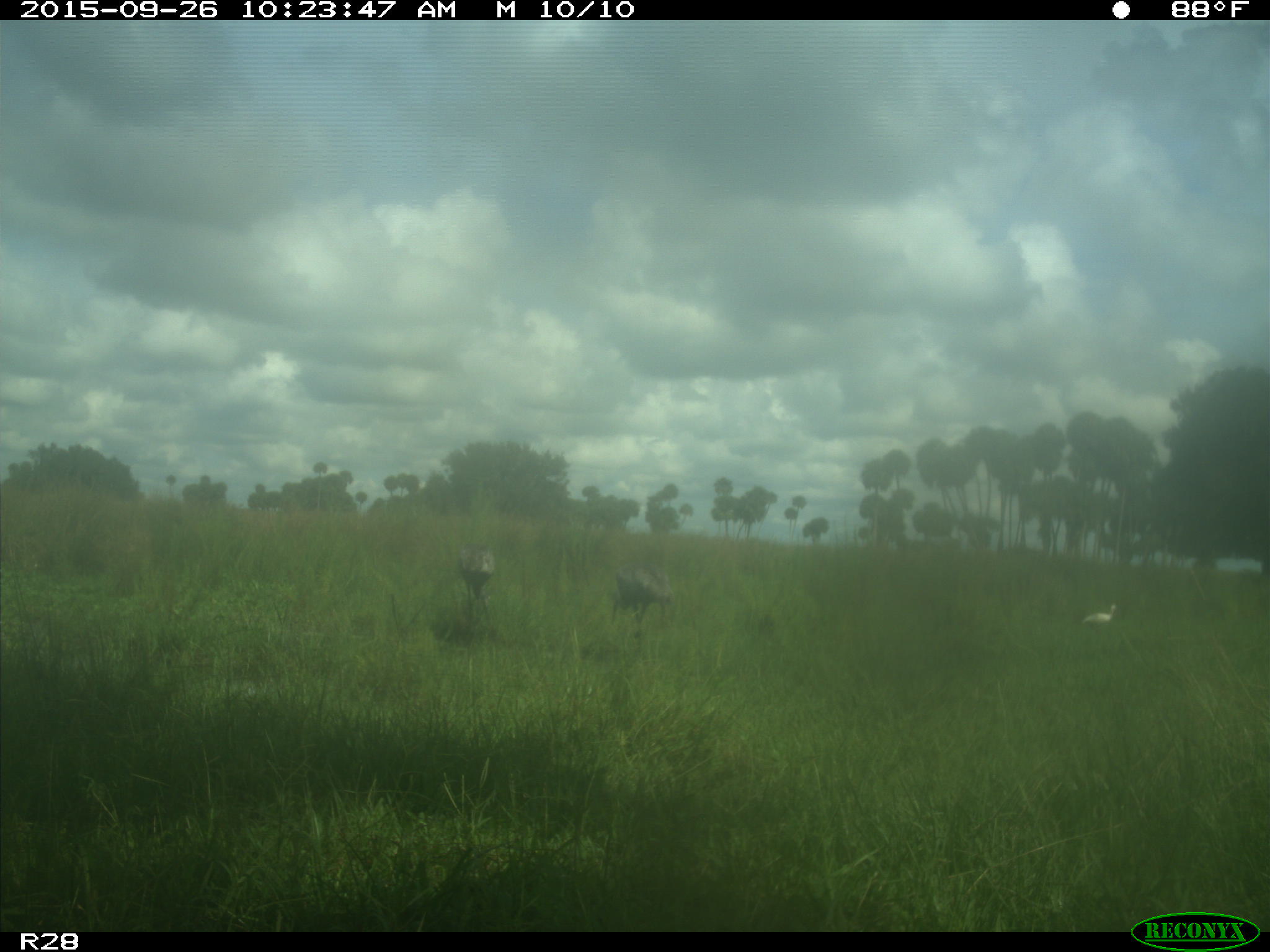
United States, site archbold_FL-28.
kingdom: Animalia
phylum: Chordata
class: Aves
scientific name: Aves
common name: birds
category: unidentified bird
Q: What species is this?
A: Unidentified bird (birds) (Aves).